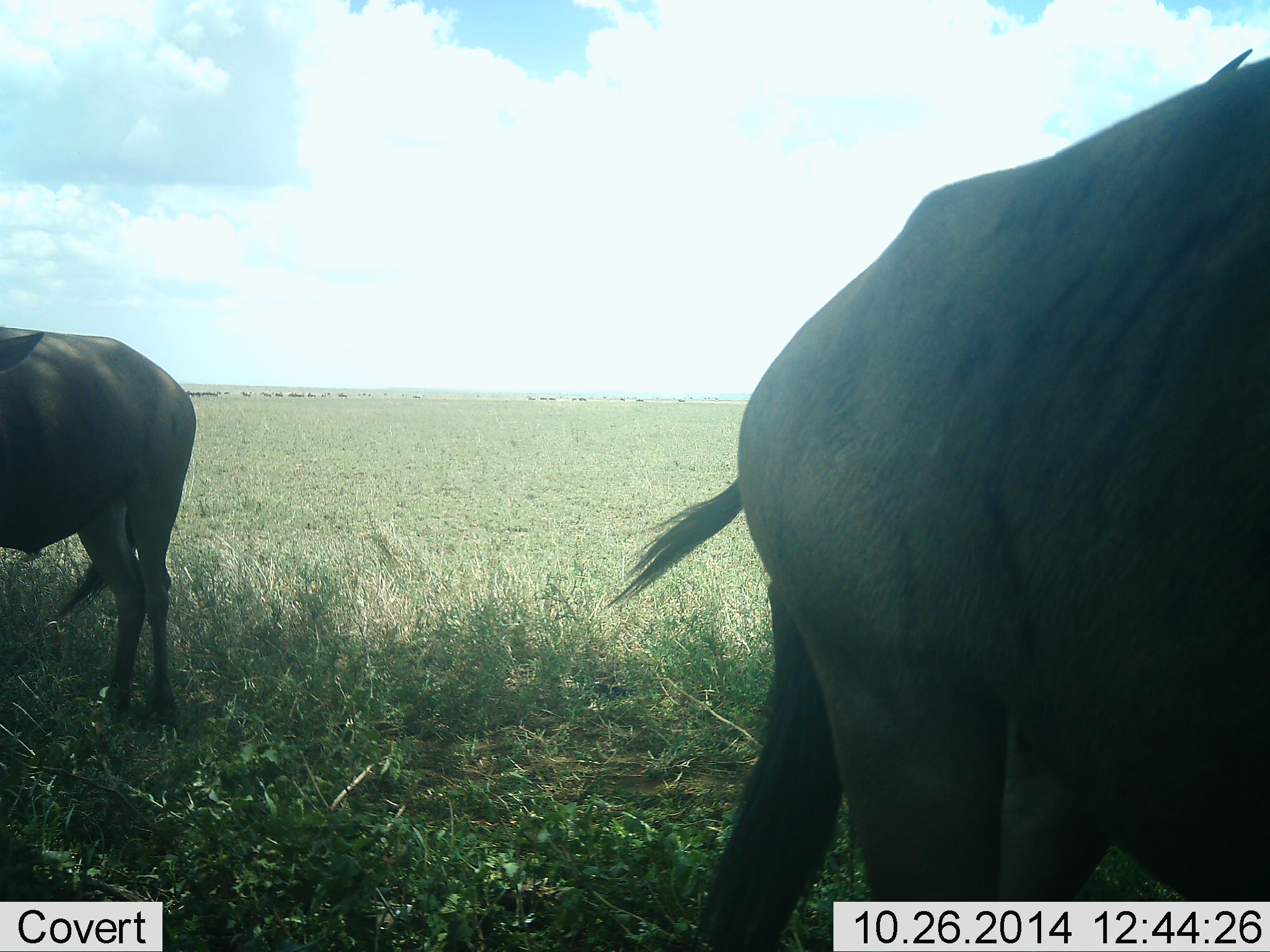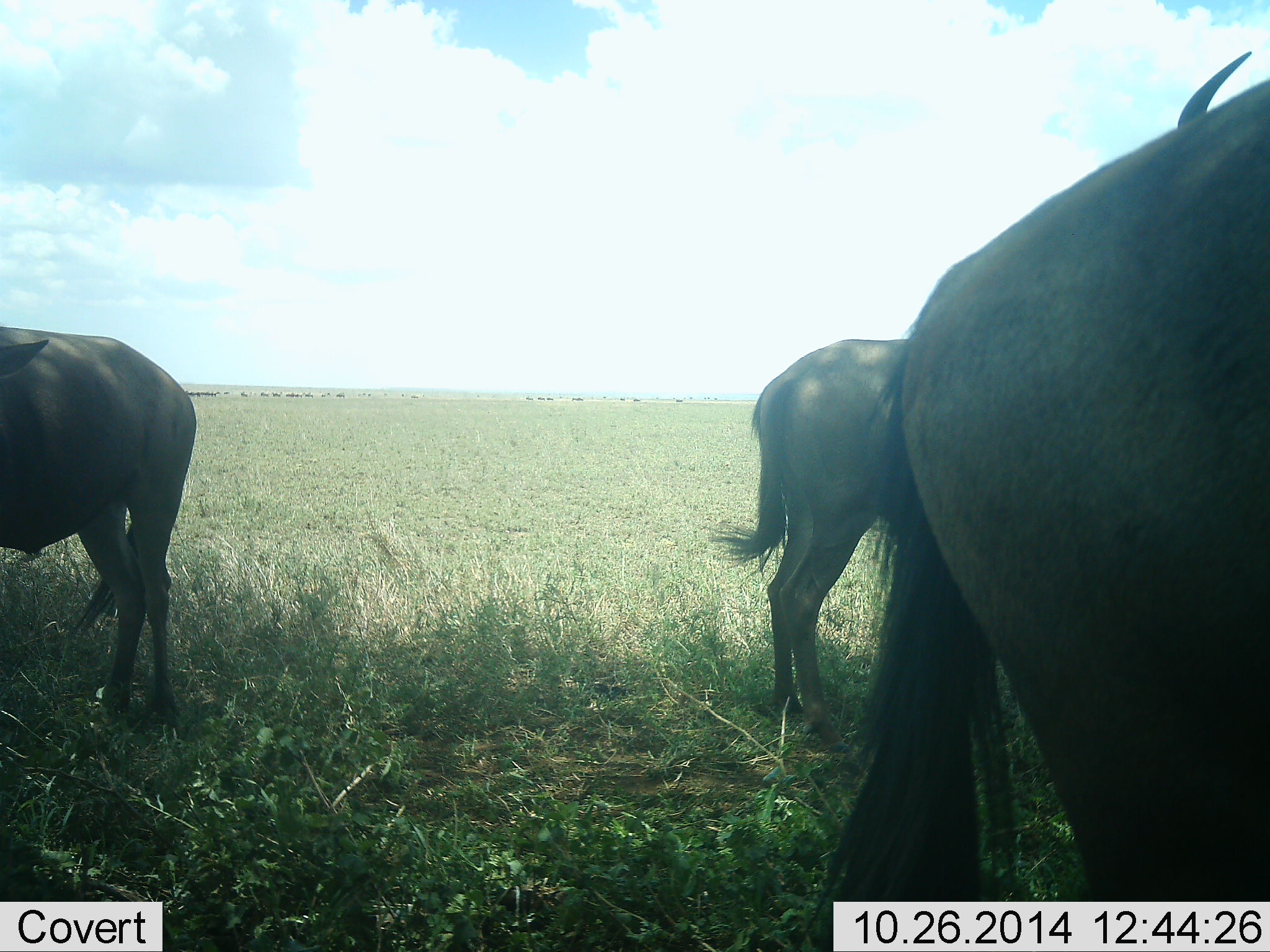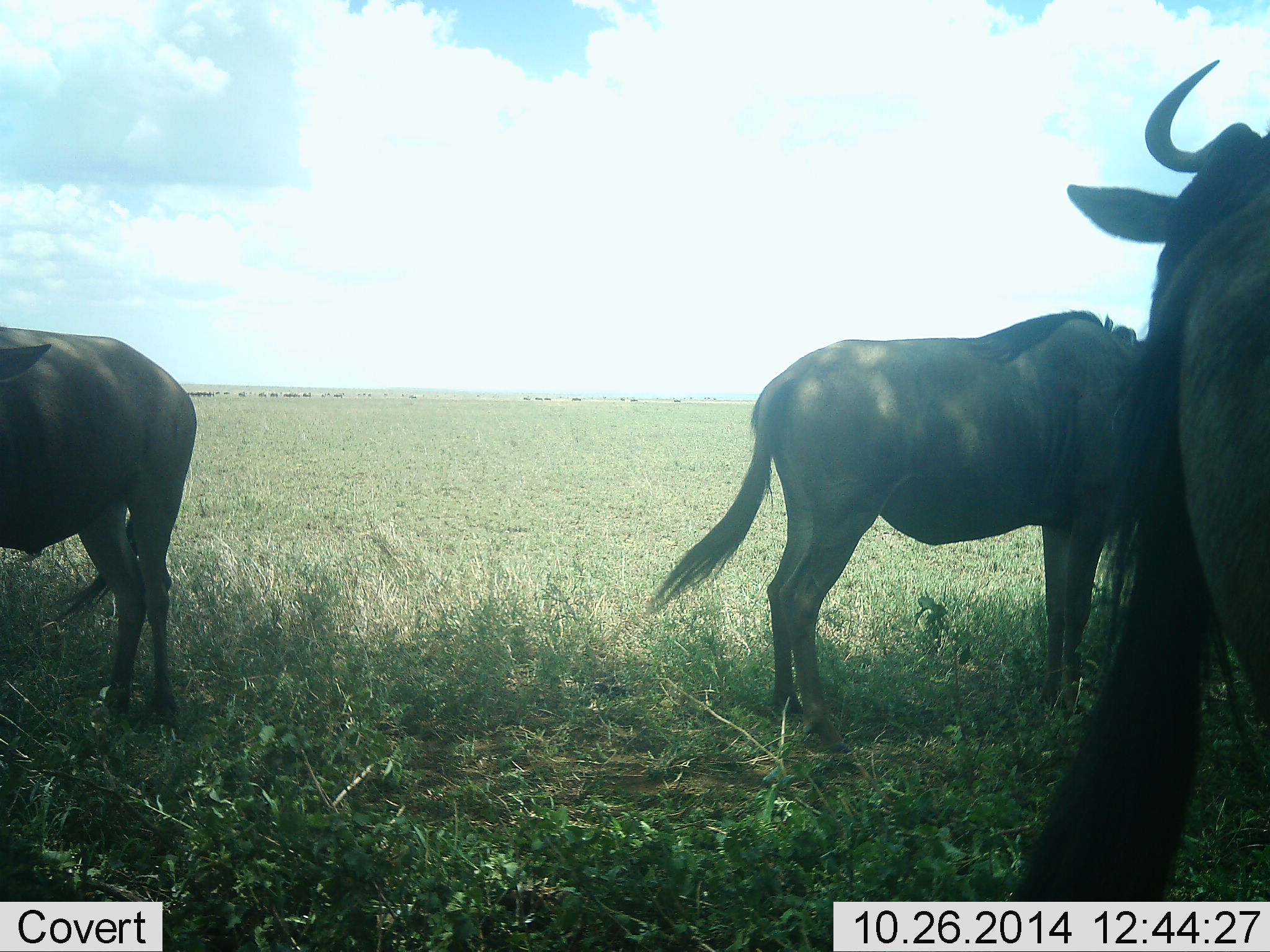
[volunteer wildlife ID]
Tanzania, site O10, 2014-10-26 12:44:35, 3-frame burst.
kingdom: Animalia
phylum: Chordata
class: Mammalia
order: Artiodactyla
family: Bovidae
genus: Connochaetes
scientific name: Connochaetes taurinus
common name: blue wildebeest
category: wildebeest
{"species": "wildebeest (blue wildebeest) (Connochaetes taurinus)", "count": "3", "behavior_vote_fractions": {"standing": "80%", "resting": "0%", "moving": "50%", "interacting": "0%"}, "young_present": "10%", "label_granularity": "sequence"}